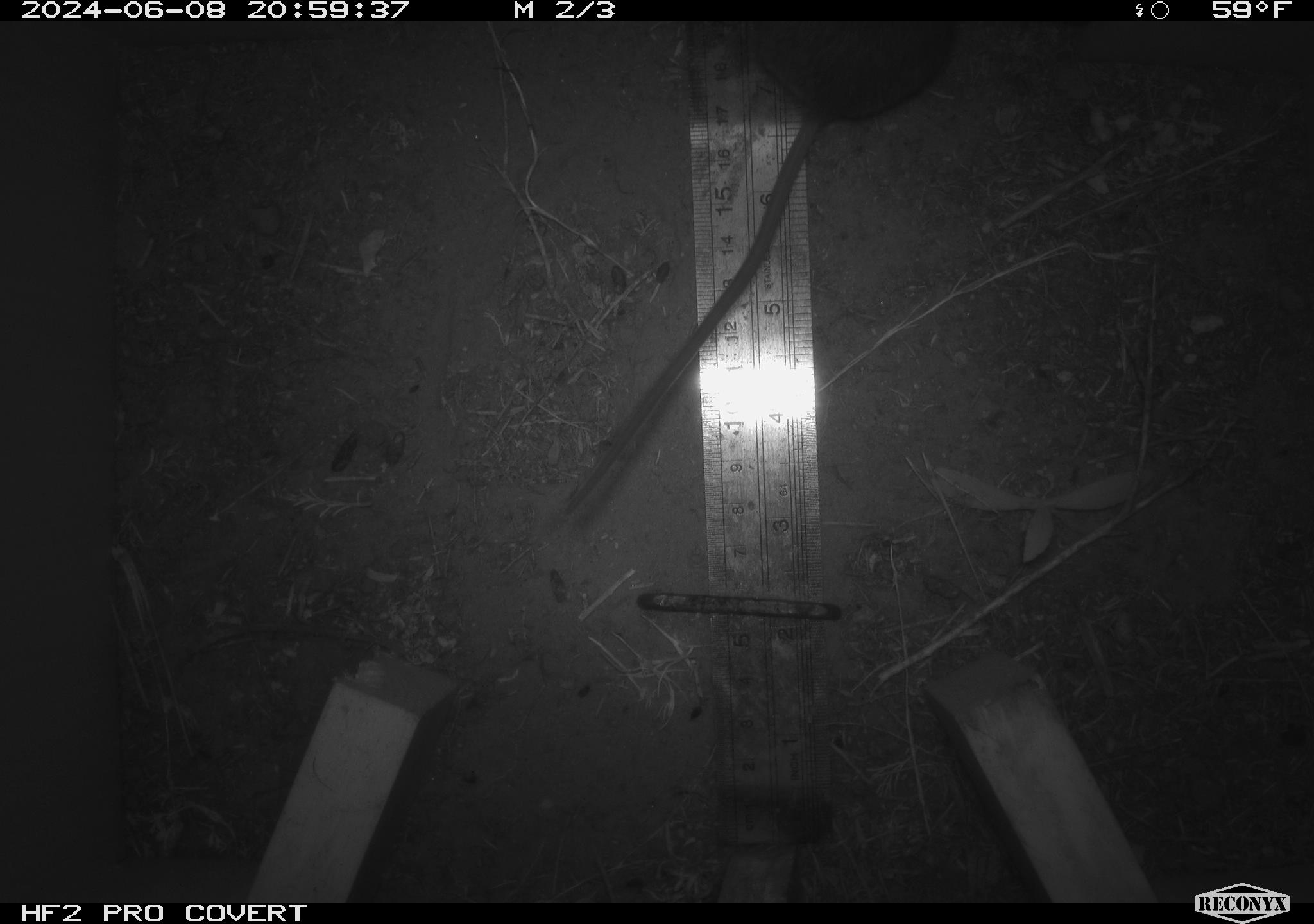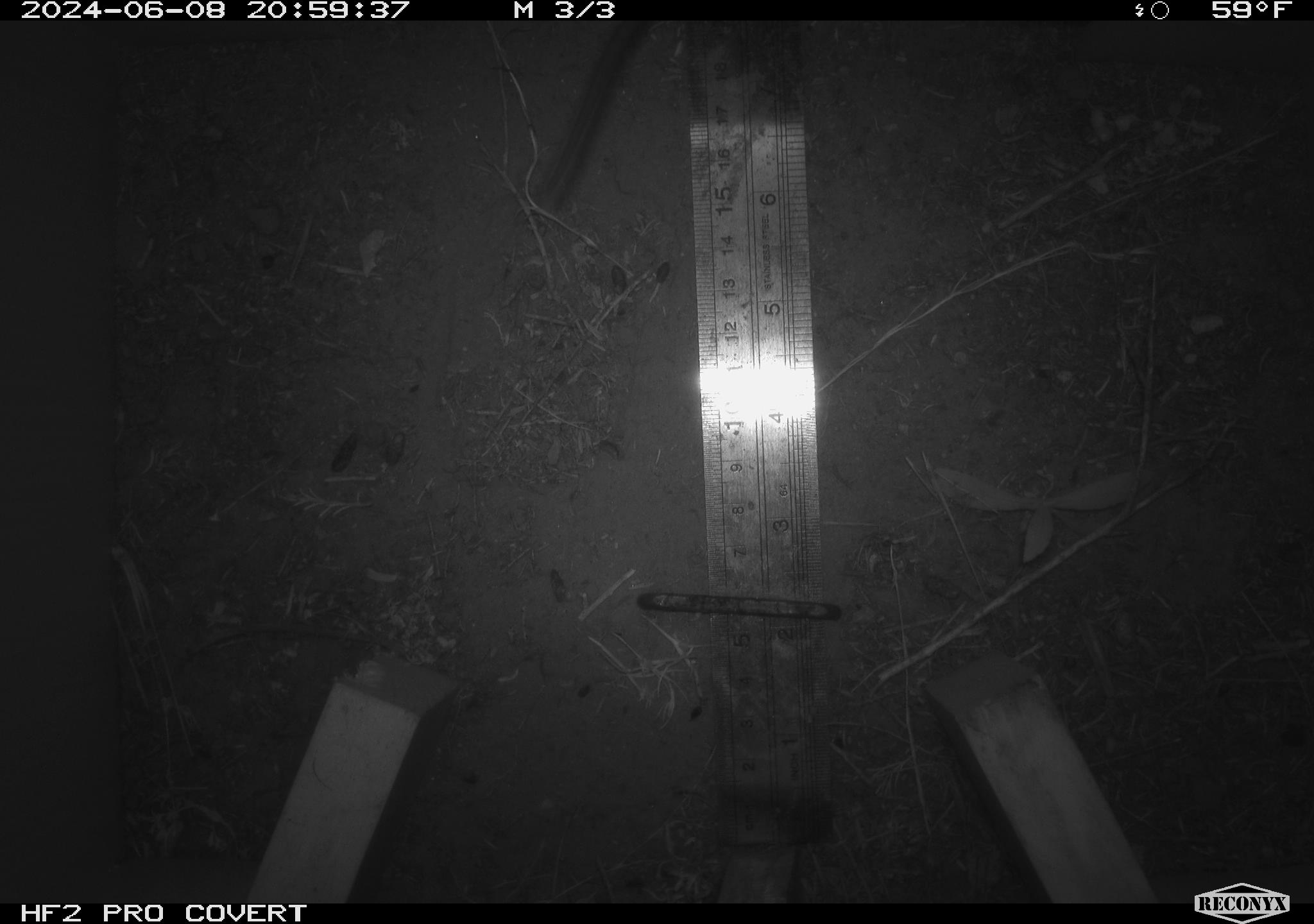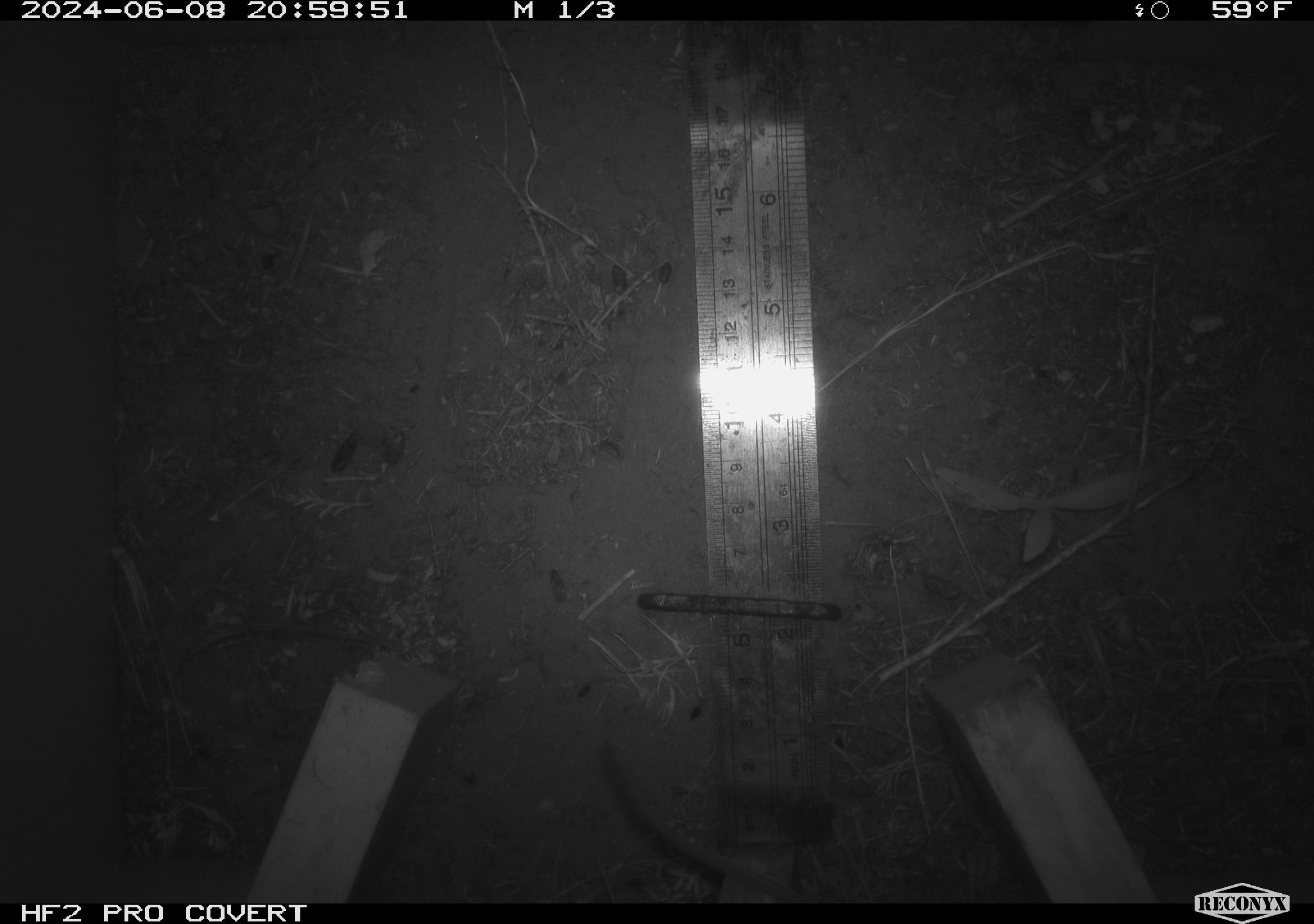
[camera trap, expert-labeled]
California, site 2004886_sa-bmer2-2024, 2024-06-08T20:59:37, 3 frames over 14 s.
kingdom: Animalia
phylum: Chordata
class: Mammalia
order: Rodentia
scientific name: Rodentia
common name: mouse species